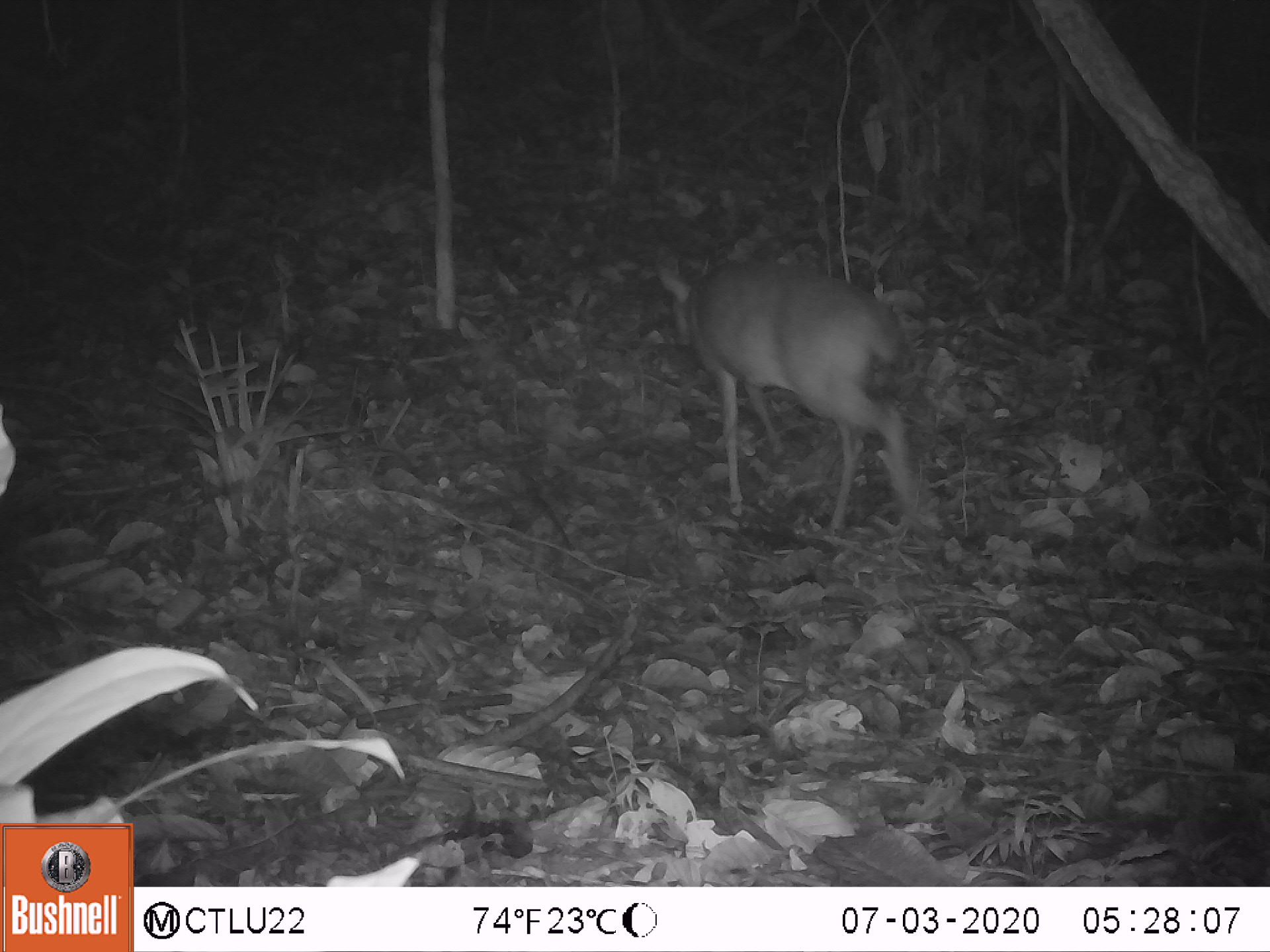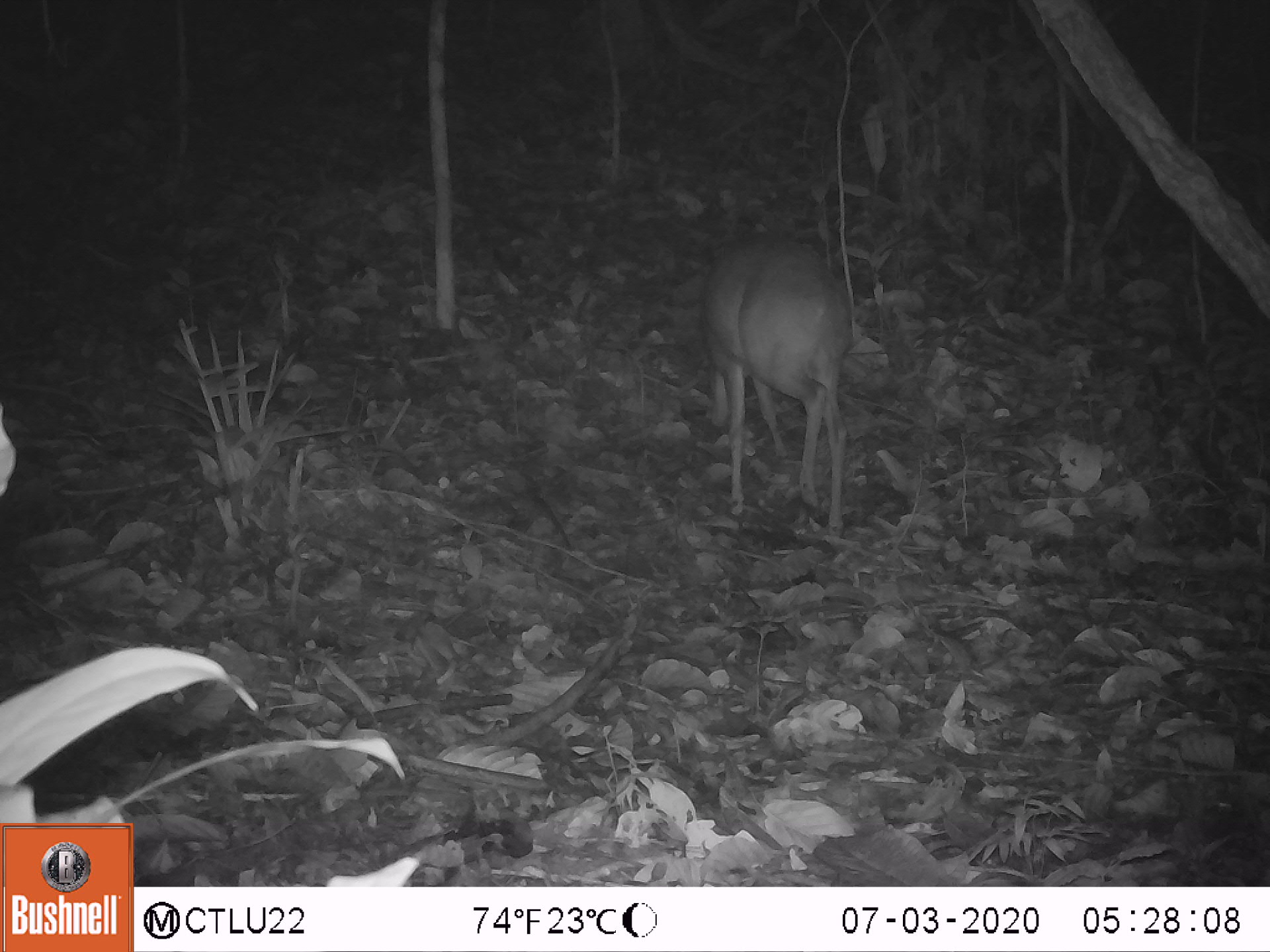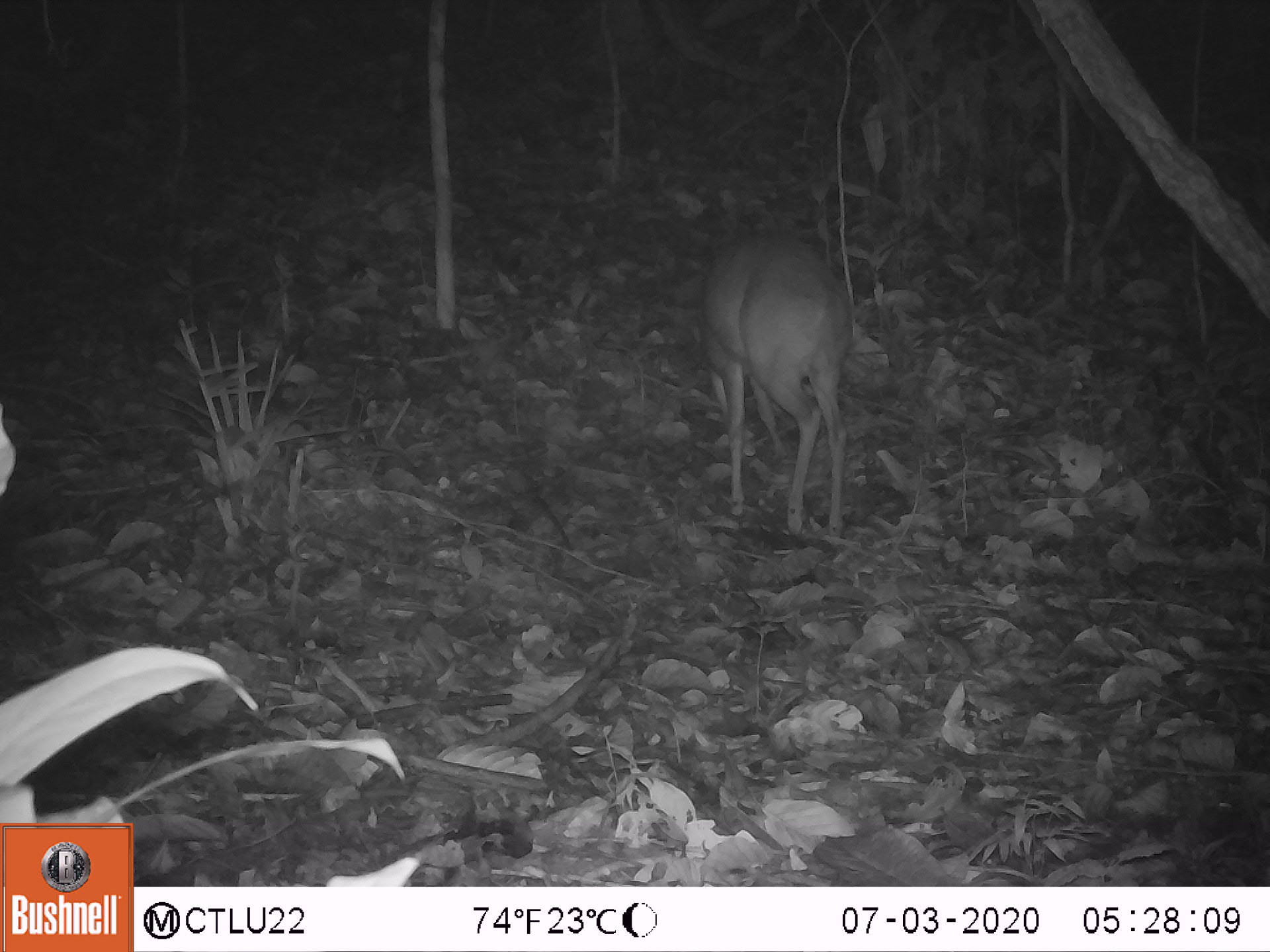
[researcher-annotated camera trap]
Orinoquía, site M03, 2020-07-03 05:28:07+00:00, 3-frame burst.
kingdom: Animalia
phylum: Chordata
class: Mammalia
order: Artiodactyla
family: Cervidae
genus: Mazama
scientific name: Mazama americana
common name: red brocket deer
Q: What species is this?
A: Red brocket deer (Mazama americana).